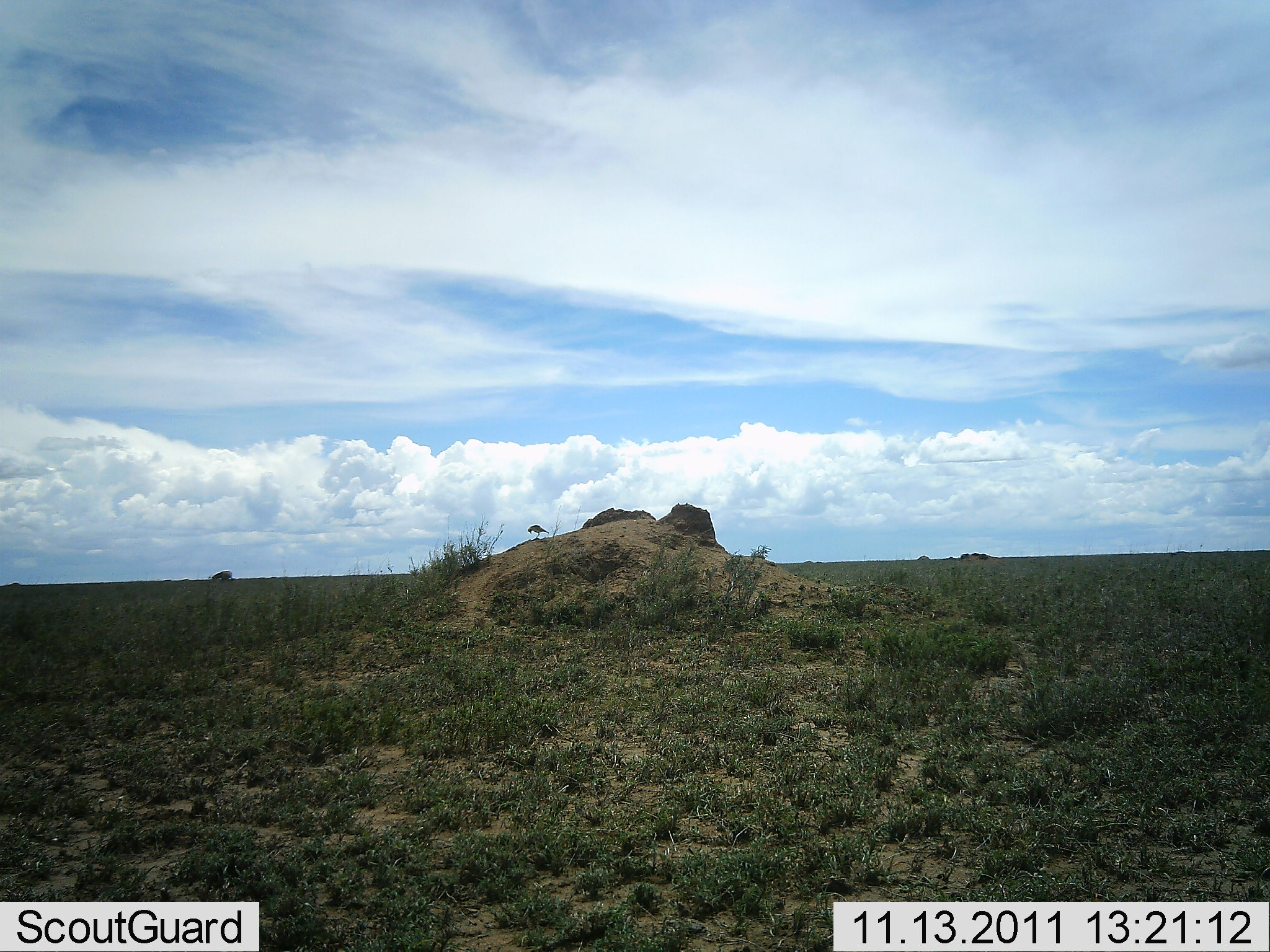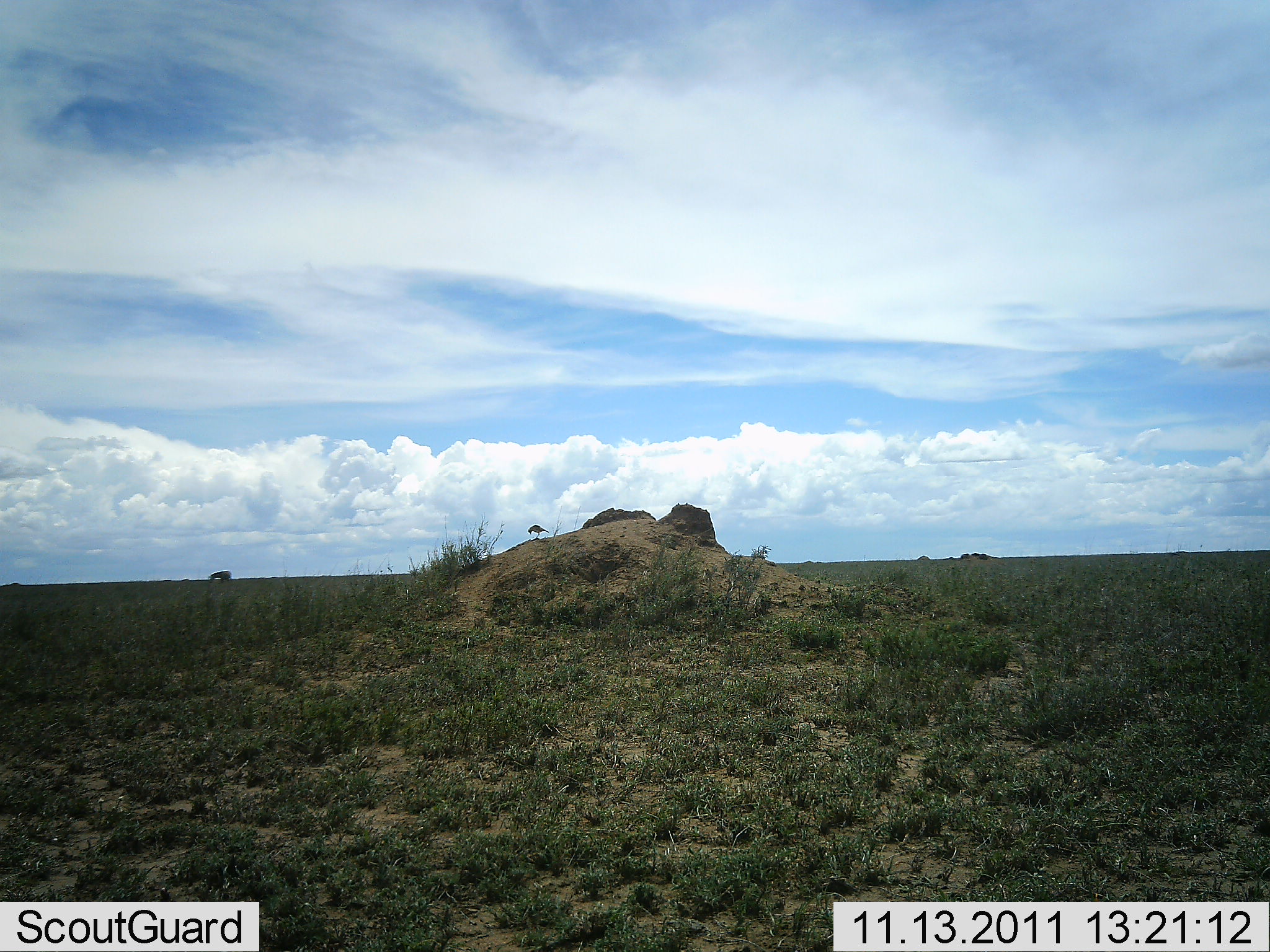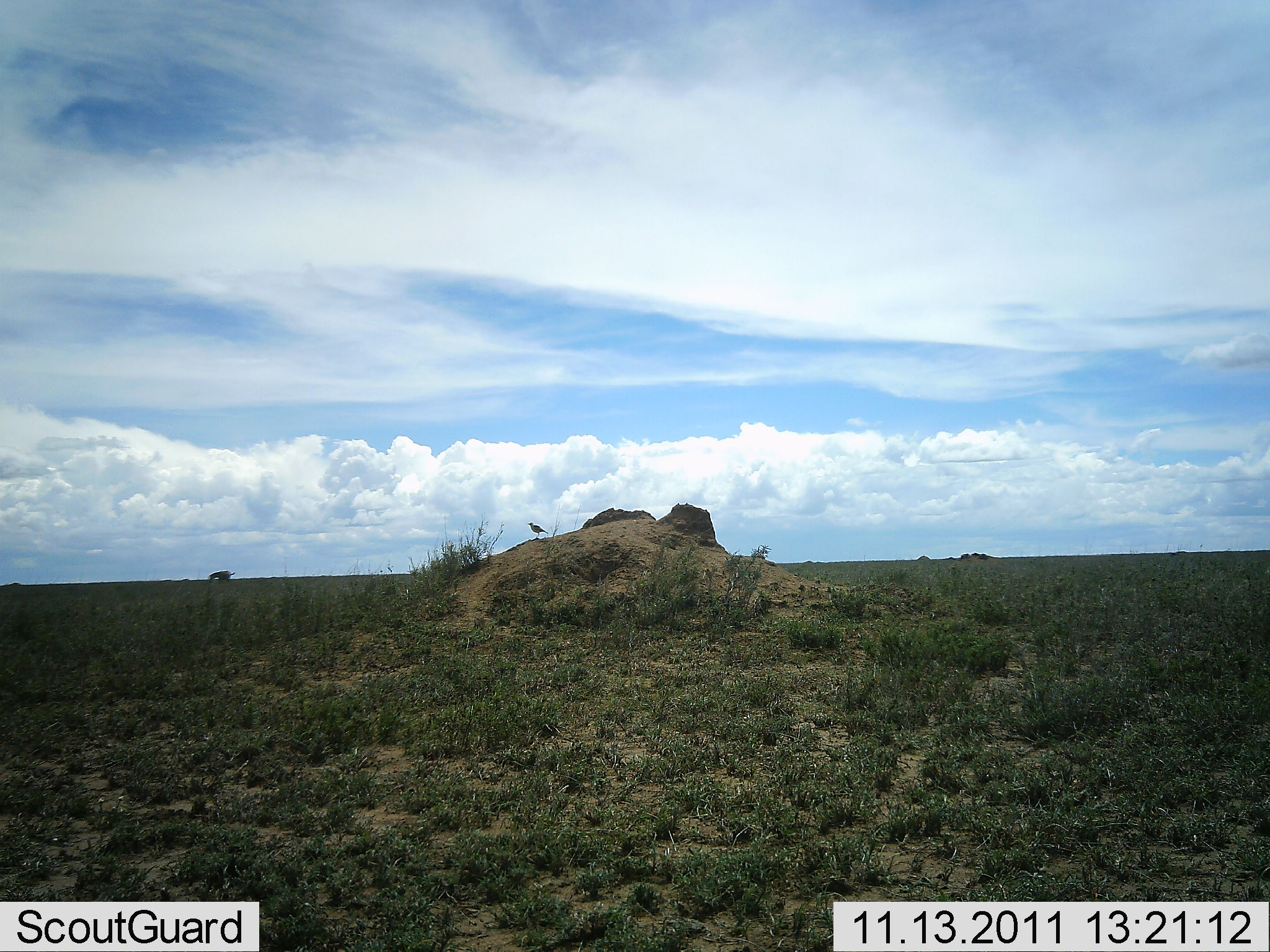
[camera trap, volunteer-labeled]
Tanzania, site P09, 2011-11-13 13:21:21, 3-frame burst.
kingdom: Animalia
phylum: Chordata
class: Aves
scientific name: Aves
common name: bird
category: otherbird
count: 1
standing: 100%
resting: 0%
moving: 7%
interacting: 0%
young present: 0%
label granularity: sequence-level